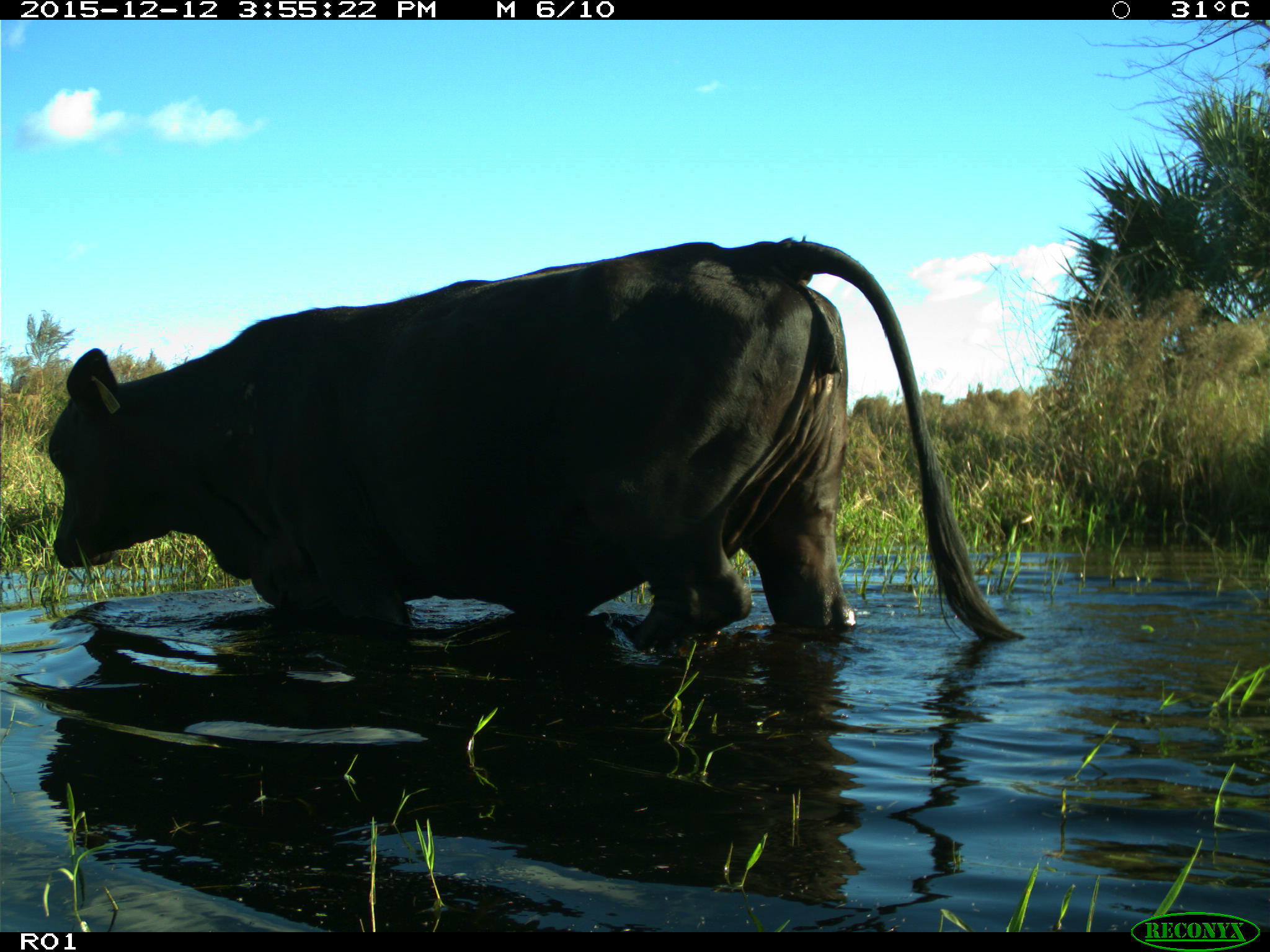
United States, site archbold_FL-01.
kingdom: Animalia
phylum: Chordata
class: Mammalia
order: Artiodactyla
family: Bovidae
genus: Bos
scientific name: Bos taurus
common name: domestic cow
Bos taurus (domestic cow).